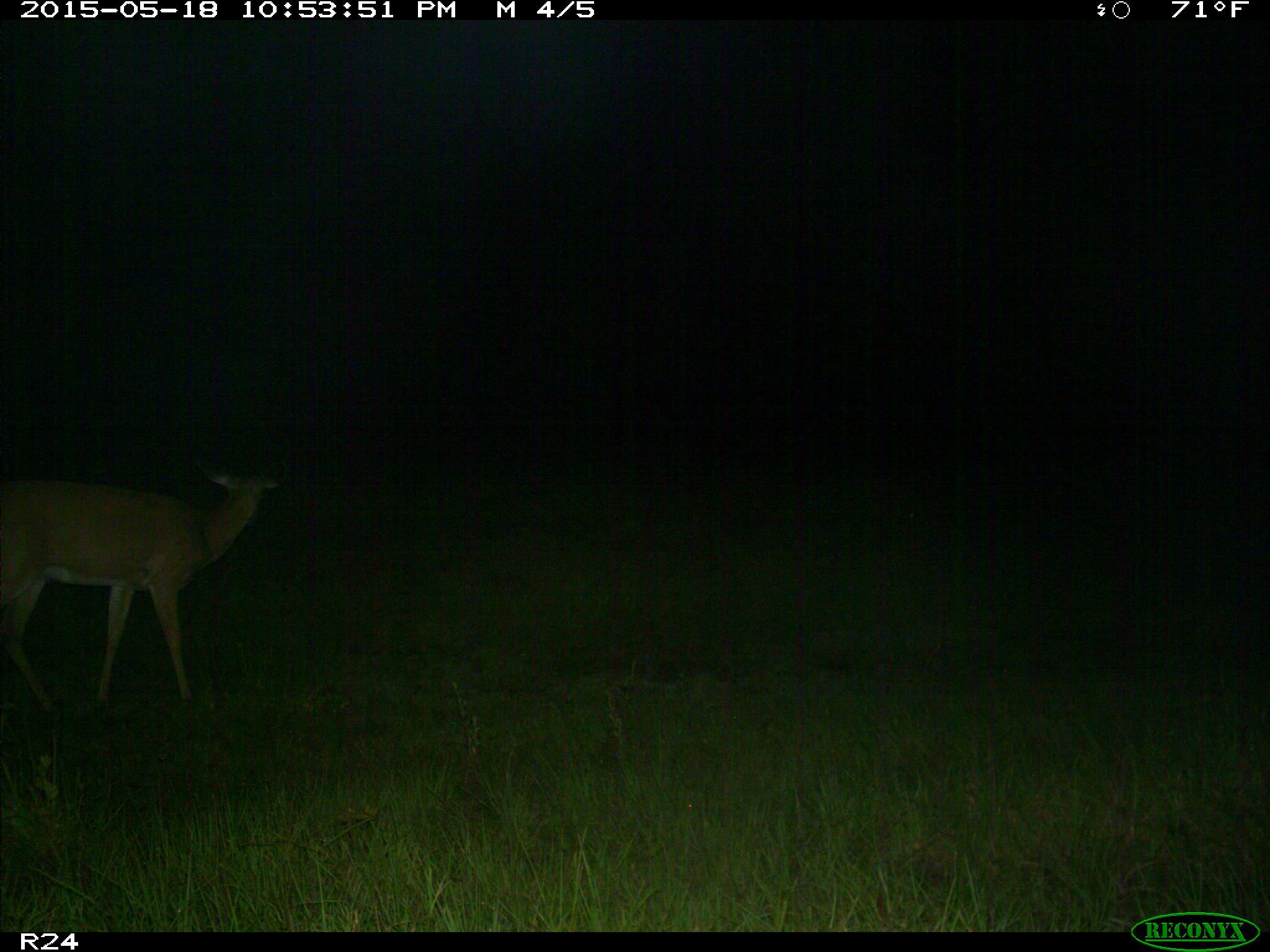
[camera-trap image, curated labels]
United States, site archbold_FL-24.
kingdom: Animalia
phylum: Chordata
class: Mammalia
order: Artiodactyla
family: Bovidae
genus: Bos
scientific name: Bos taurus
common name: domestic cow